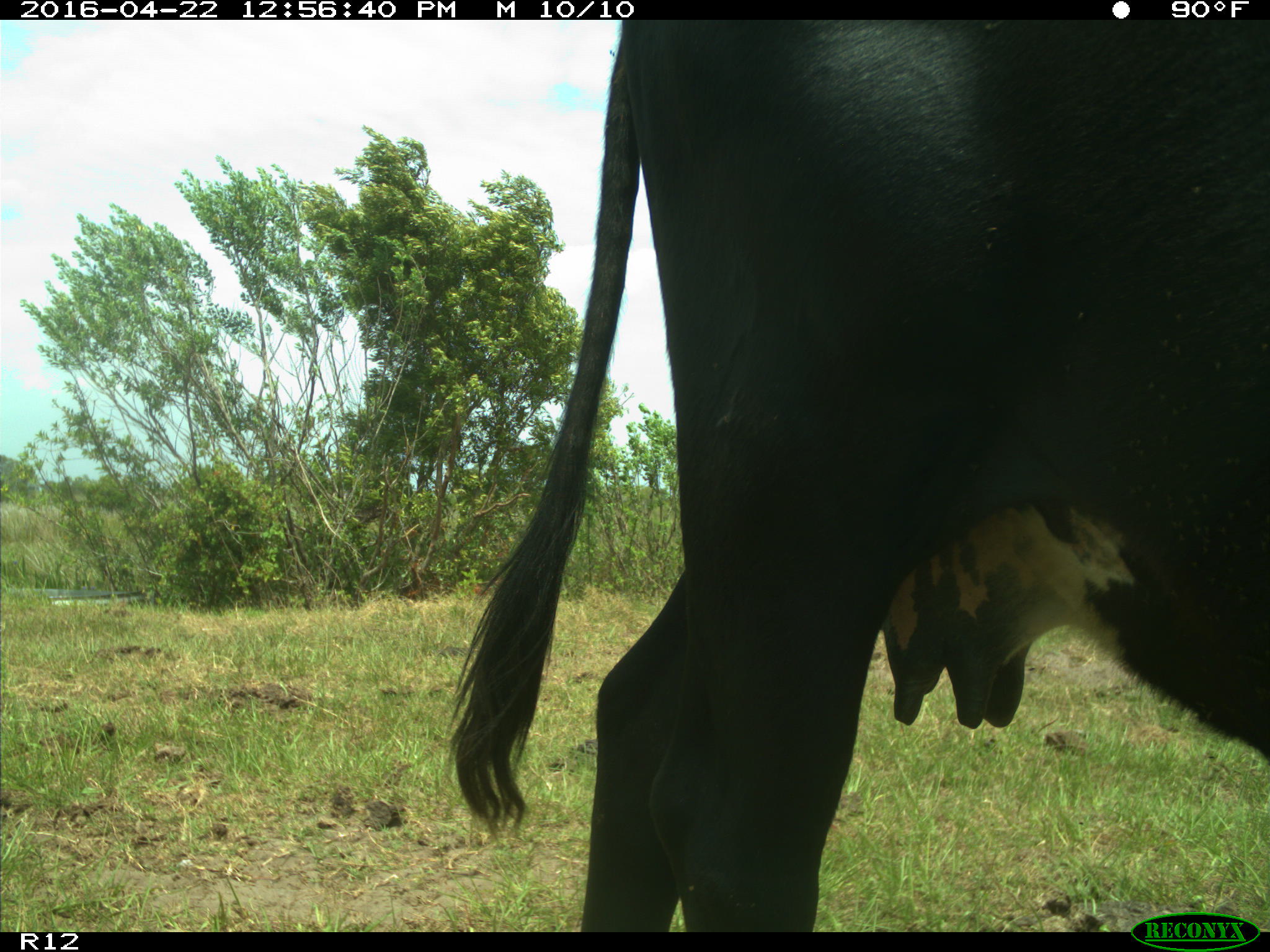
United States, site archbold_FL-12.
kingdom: Animalia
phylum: Chordata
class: Mammalia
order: Artiodactyla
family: Bovidae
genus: Bos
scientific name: Bos taurus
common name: domestic cow